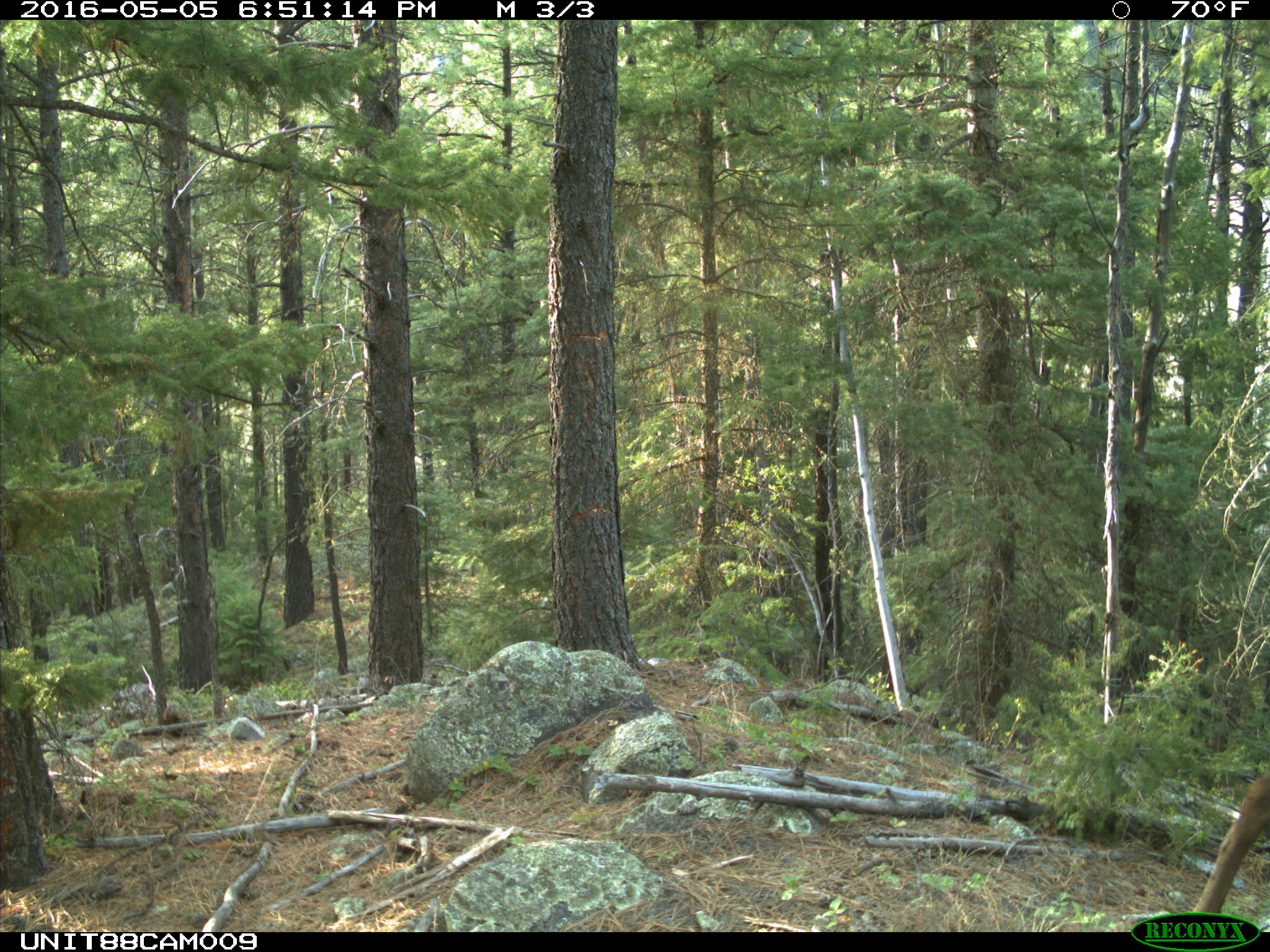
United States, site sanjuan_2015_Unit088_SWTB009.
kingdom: Animalia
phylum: Chordata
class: Mammalia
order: Artiodactyla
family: Cervidae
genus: Cervus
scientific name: Cervus elaphus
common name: red deer